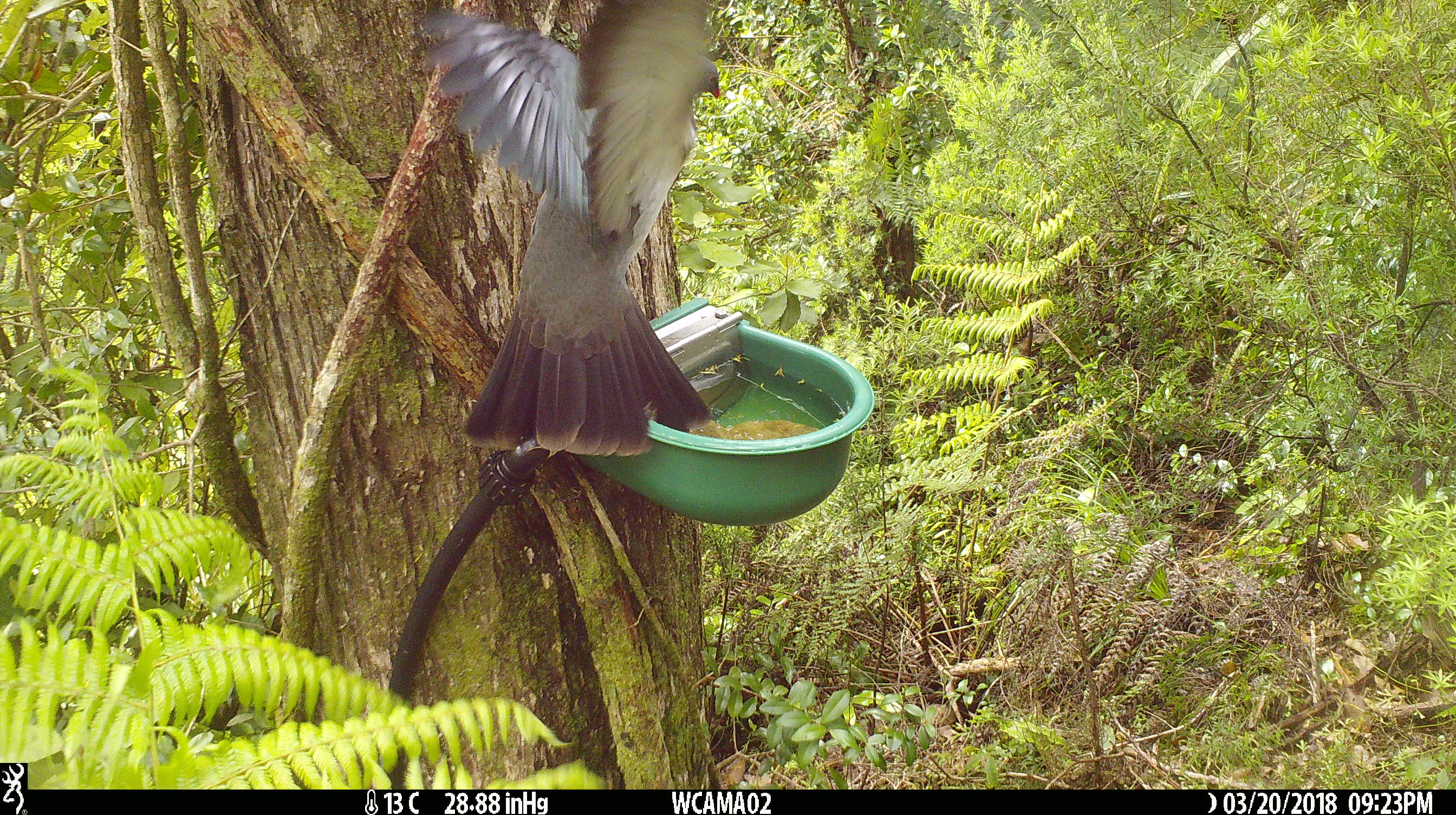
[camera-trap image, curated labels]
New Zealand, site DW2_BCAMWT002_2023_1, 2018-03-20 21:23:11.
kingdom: Animalia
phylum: Chordata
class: Aves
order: Columbiformes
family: Columbidae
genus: Hemiphaga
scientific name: Hemiphaga novaeseelandiae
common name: new zealand pigeon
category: kereru